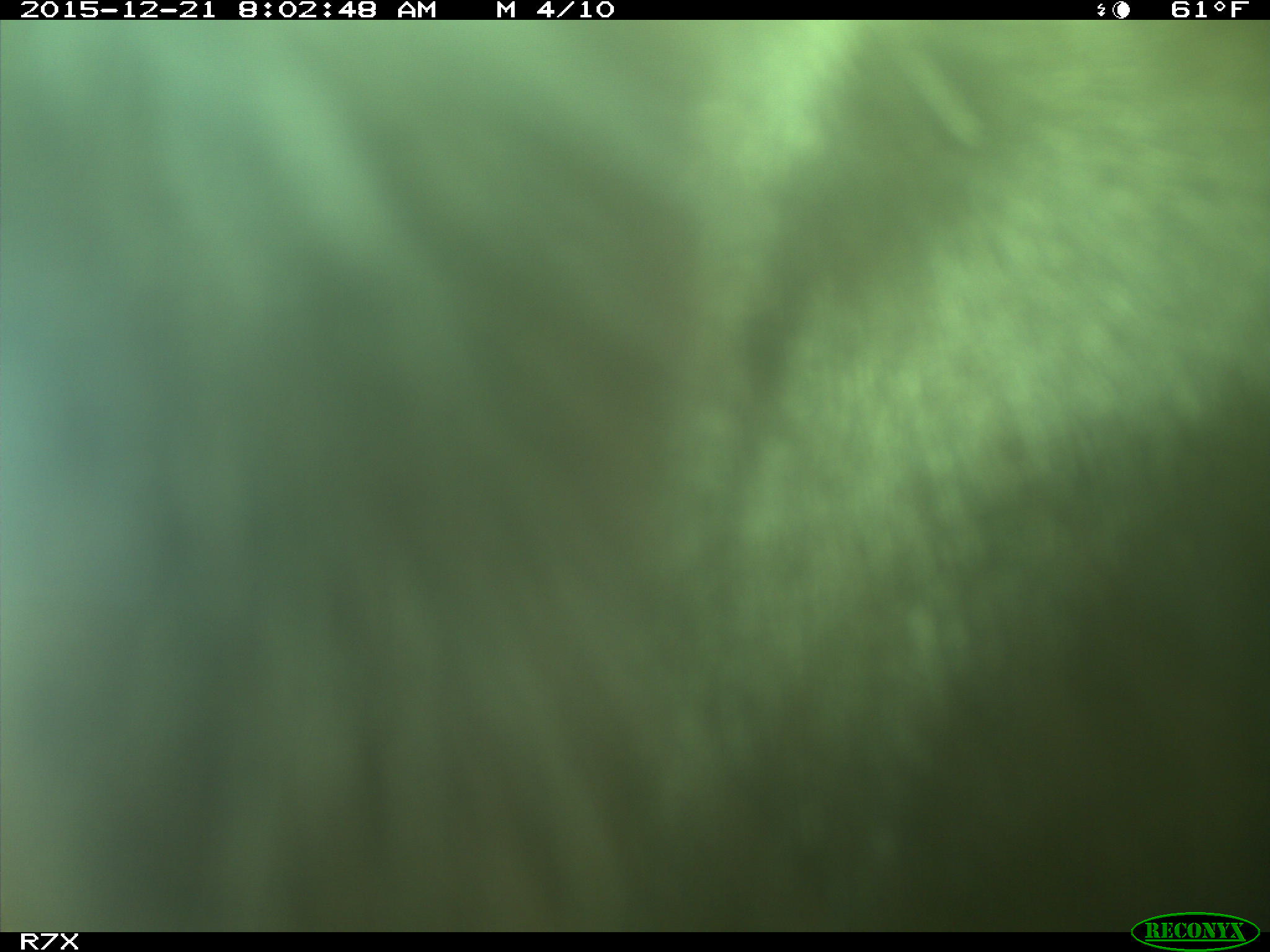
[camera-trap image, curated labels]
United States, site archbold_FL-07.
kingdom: Animalia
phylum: Chordata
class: Mammalia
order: Artiodactyla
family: Bovidae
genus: Bos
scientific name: Bos taurus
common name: domestic cow